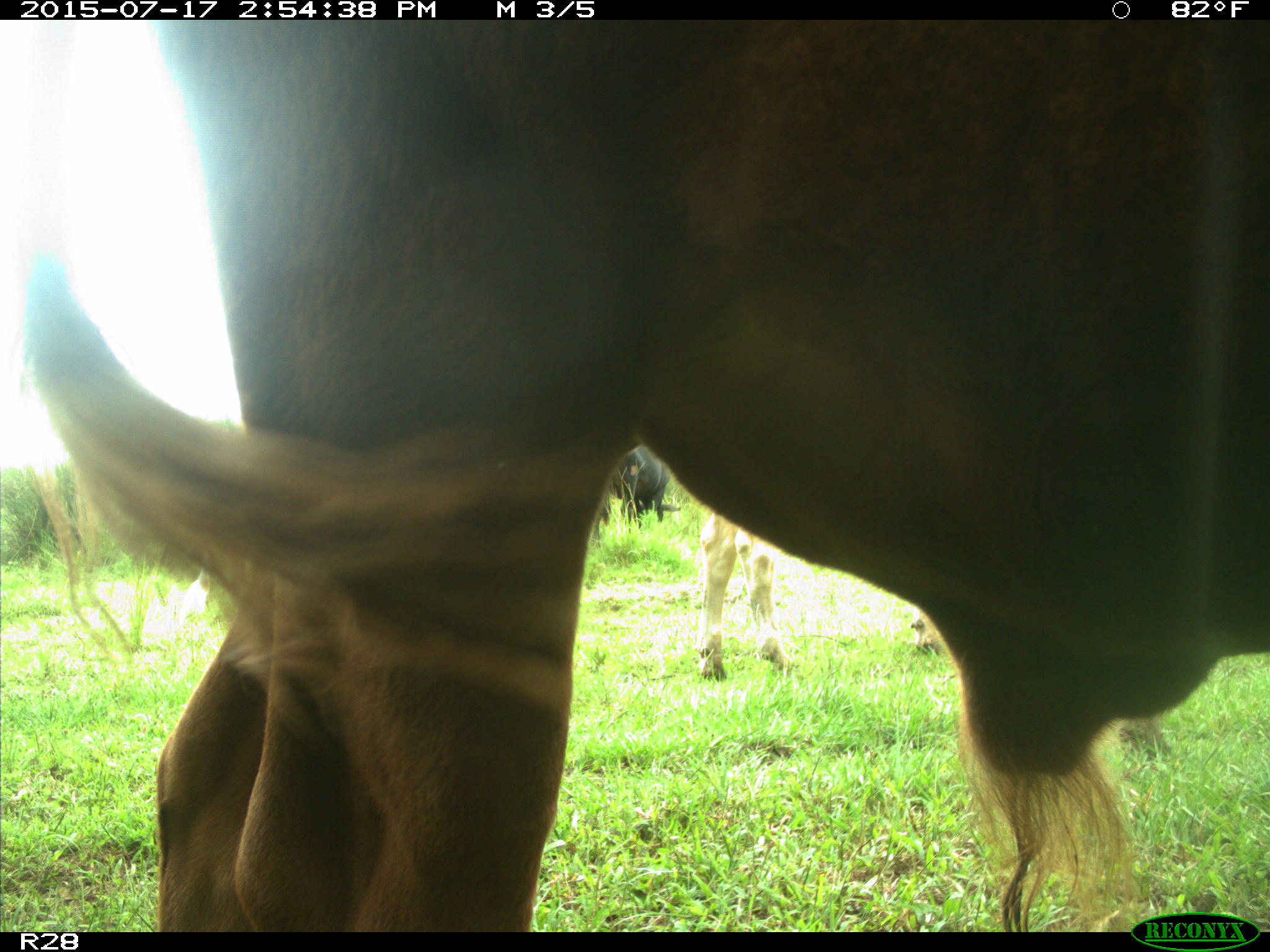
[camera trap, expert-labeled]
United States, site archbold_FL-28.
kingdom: Animalia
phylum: Chordata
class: Mammalia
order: Artiodactyla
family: Bovidae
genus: Bos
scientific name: Bos taurus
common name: domestic cow